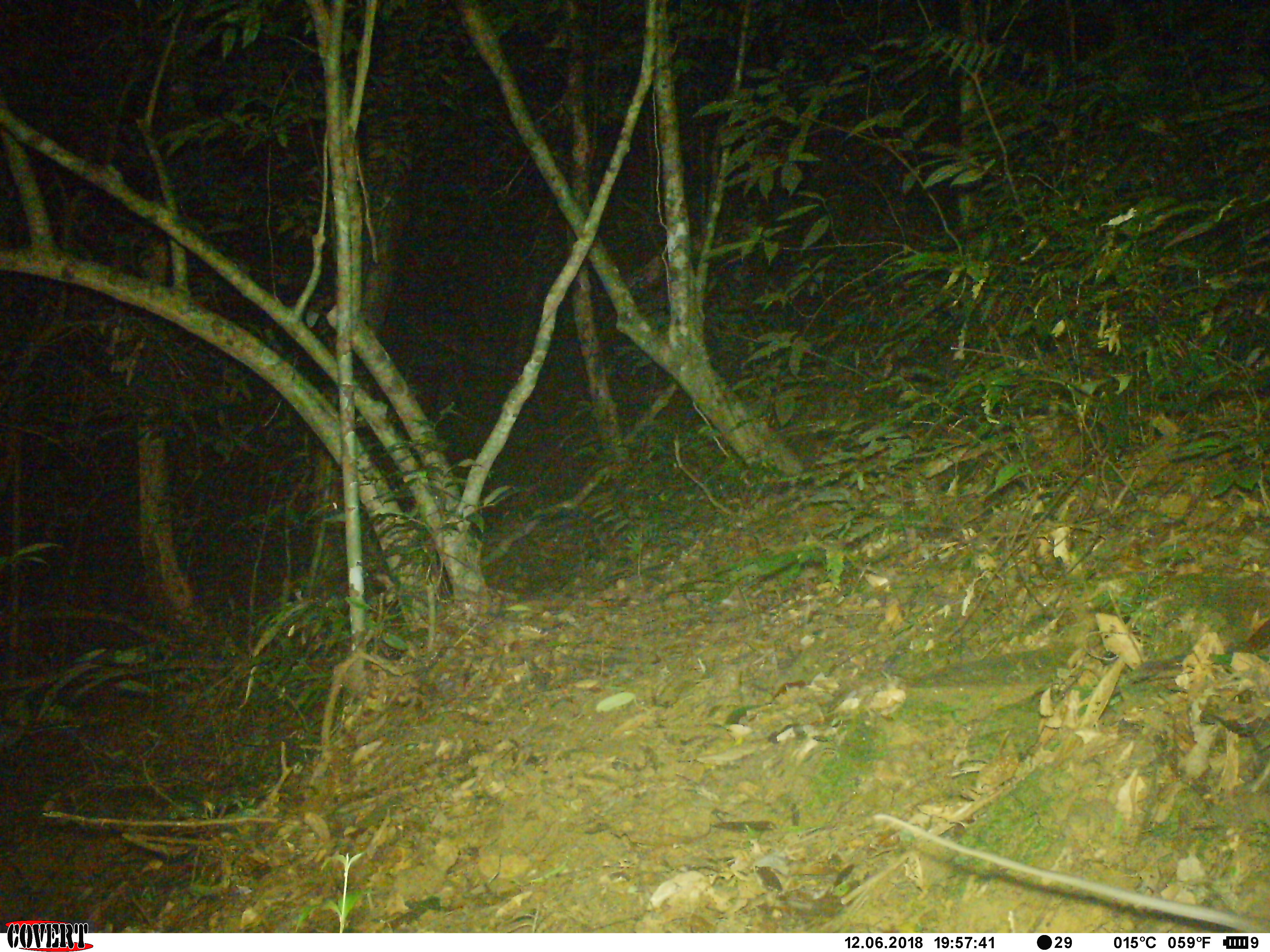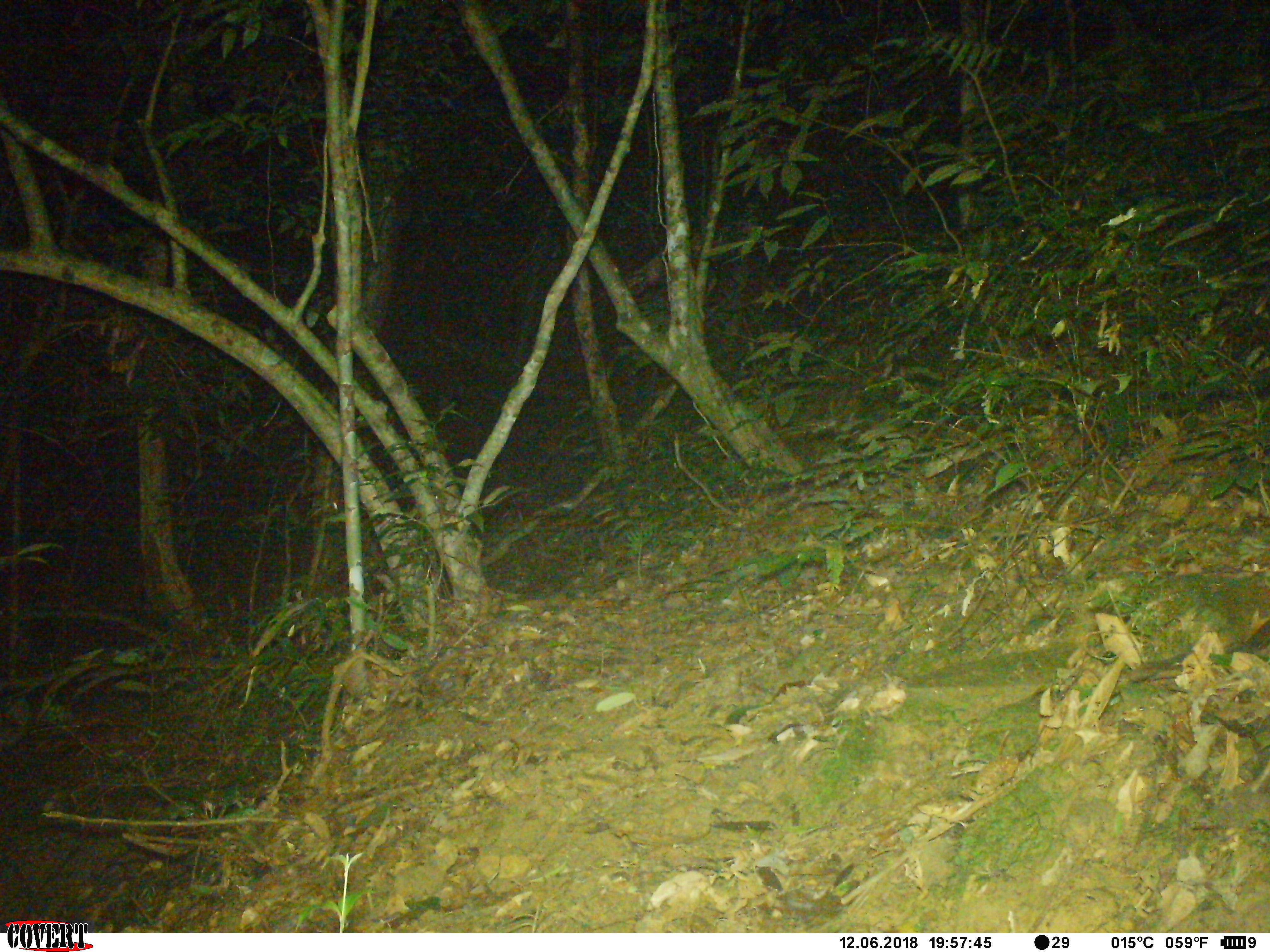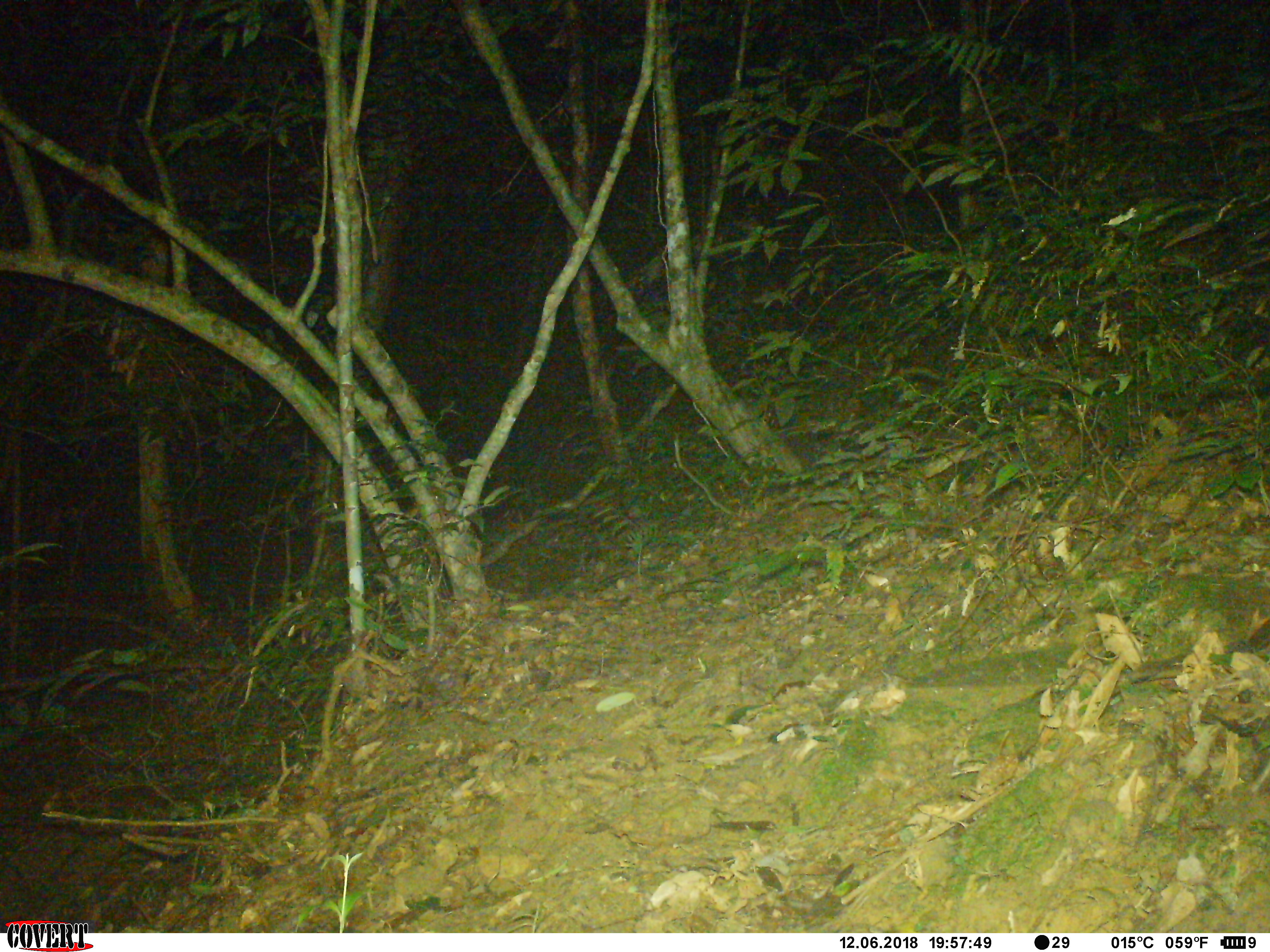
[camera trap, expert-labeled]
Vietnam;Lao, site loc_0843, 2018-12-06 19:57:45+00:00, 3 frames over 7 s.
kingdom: Animalia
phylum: Chordata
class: Mammalia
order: Rodentia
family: Muridae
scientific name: Muridae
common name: old-world mice and rats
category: unidentified murid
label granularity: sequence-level